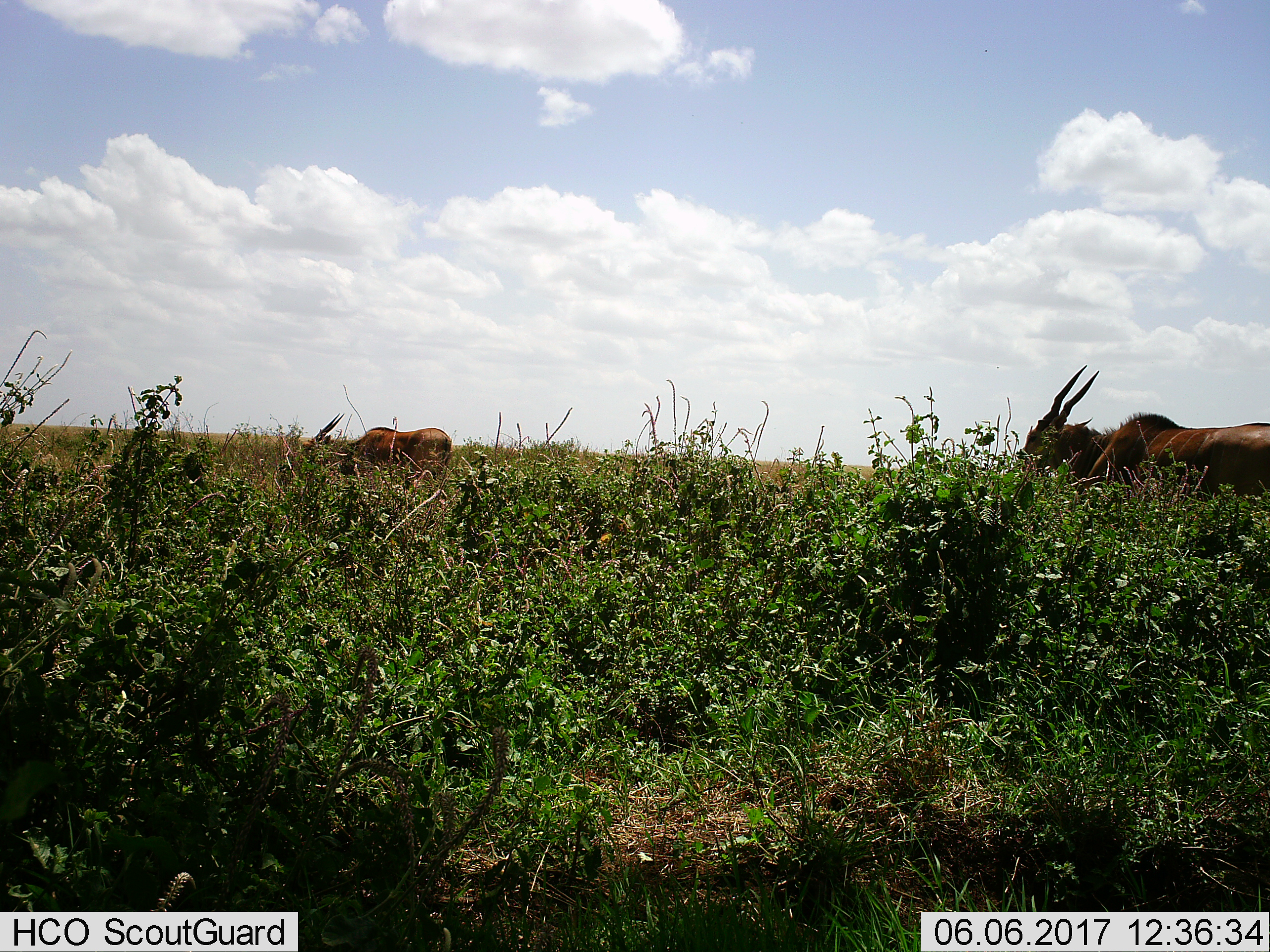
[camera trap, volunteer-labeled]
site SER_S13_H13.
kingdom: Animalia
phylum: Chordata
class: Mammalia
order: Artiodactyla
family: Bovidae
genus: Tragelaphus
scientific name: Tragelaphus oryx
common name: eland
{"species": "eland (Tragelaphus oryx)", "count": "2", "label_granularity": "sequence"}